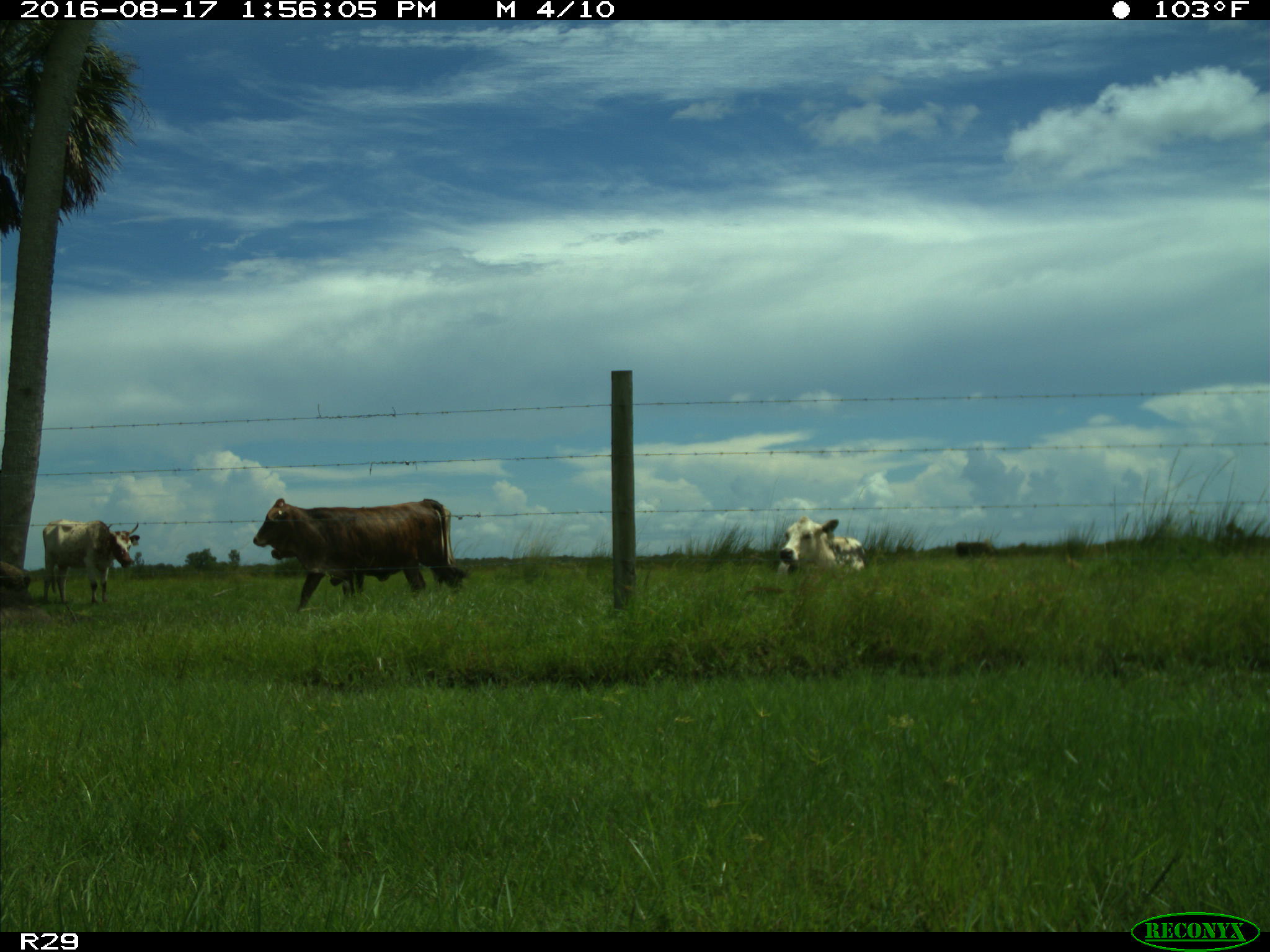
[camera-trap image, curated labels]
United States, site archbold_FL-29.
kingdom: Animalia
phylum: Chordata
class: Mammalia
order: Artiodactyla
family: Bovidae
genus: Bos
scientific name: Bos taurus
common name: domestic cow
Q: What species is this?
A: Bos taurus (domestic cow).